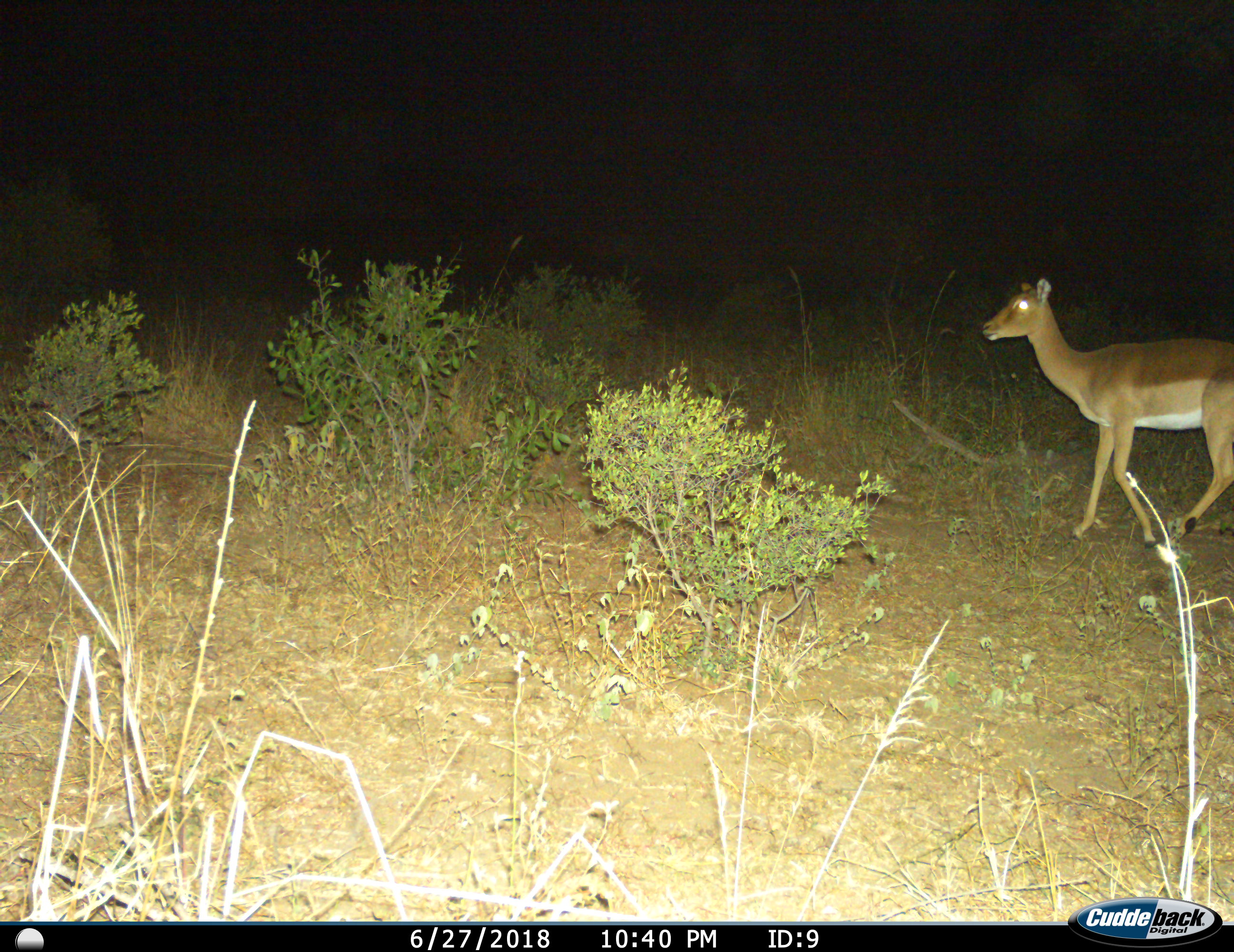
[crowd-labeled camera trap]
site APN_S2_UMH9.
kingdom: Animalia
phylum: Chordata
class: Mammalia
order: Artiodactyla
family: Bovidae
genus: Aepyceros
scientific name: Aepyceros melampus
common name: impala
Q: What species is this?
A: Impala (Aepyceros melampus).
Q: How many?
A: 1.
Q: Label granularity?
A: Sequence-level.